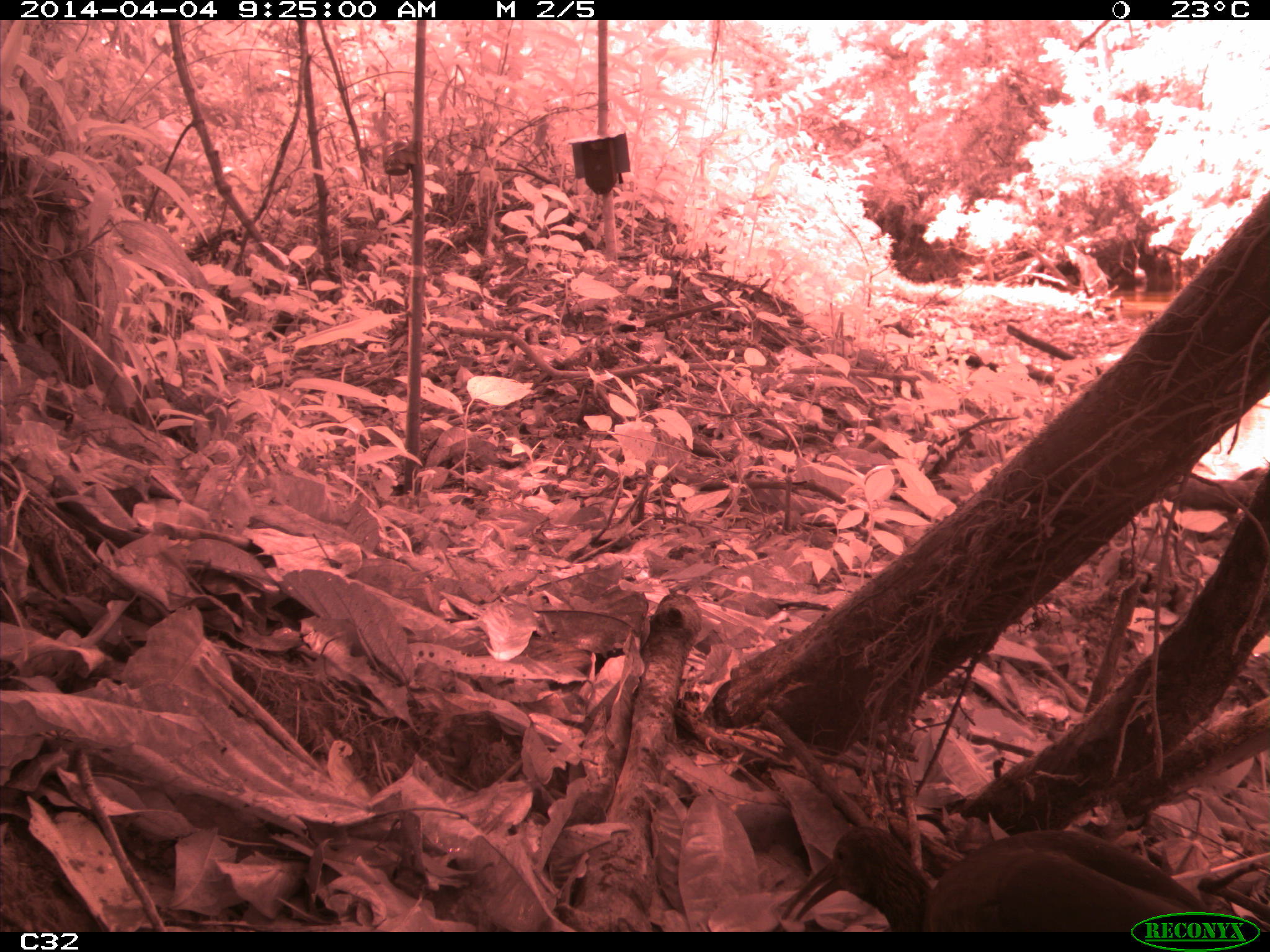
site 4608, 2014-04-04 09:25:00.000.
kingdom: Animalia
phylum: Chordata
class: Aves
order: Pelecaniformes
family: Threskiornithidae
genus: Mesembrinibis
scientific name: Mesembrinibis cayennensis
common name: green ibis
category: mesembrinis cayannensis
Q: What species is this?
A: Mesembrinis cayannensis (green ibis) (Mesembrinibis cayennensis).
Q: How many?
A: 2.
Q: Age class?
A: Adult.